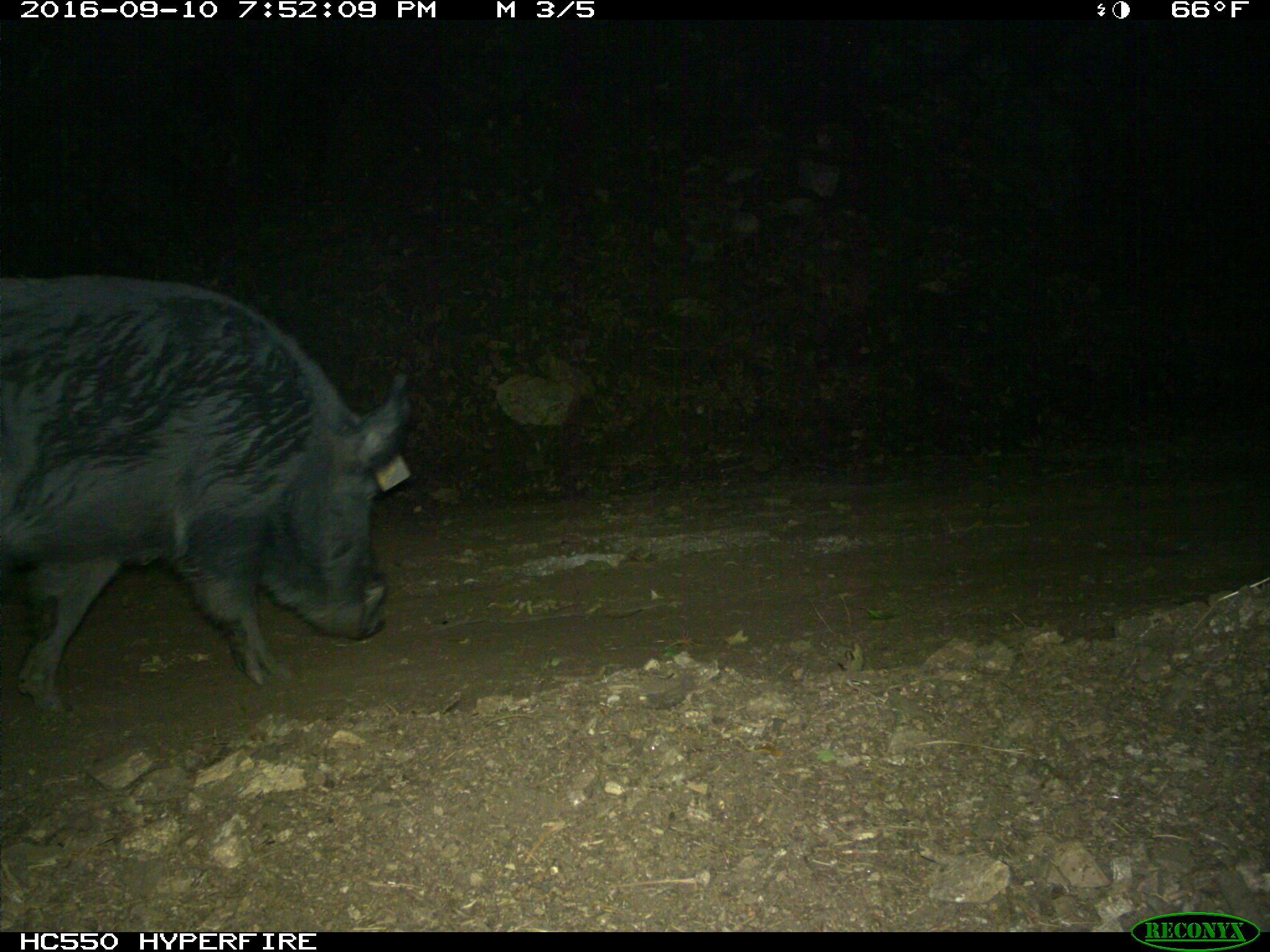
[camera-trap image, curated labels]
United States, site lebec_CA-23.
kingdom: Animalia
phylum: Chordata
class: Mammalia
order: Artiodactyla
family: Suidae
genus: Sus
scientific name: Sus scrofa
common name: wild boar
Sus scrofa (wild boar).